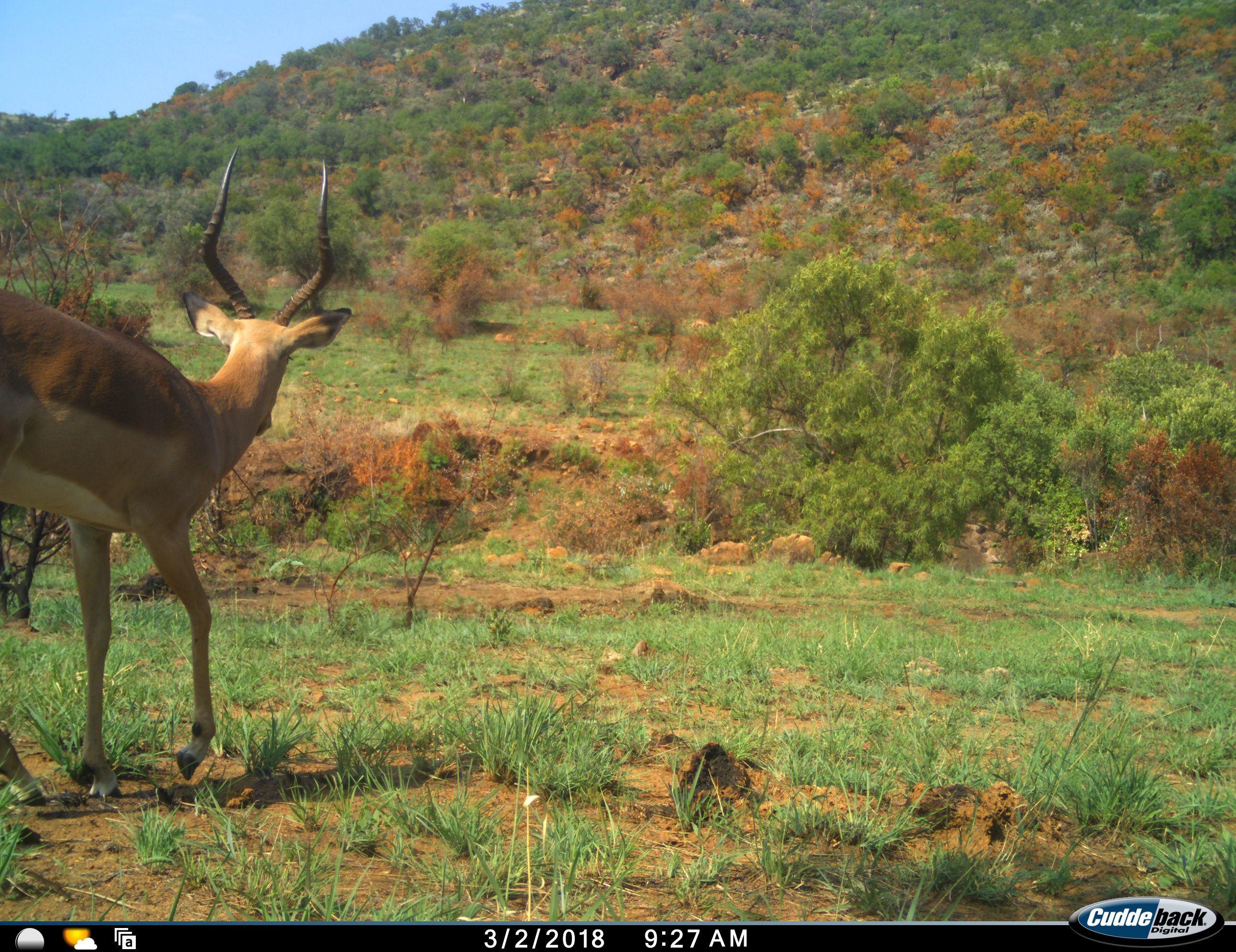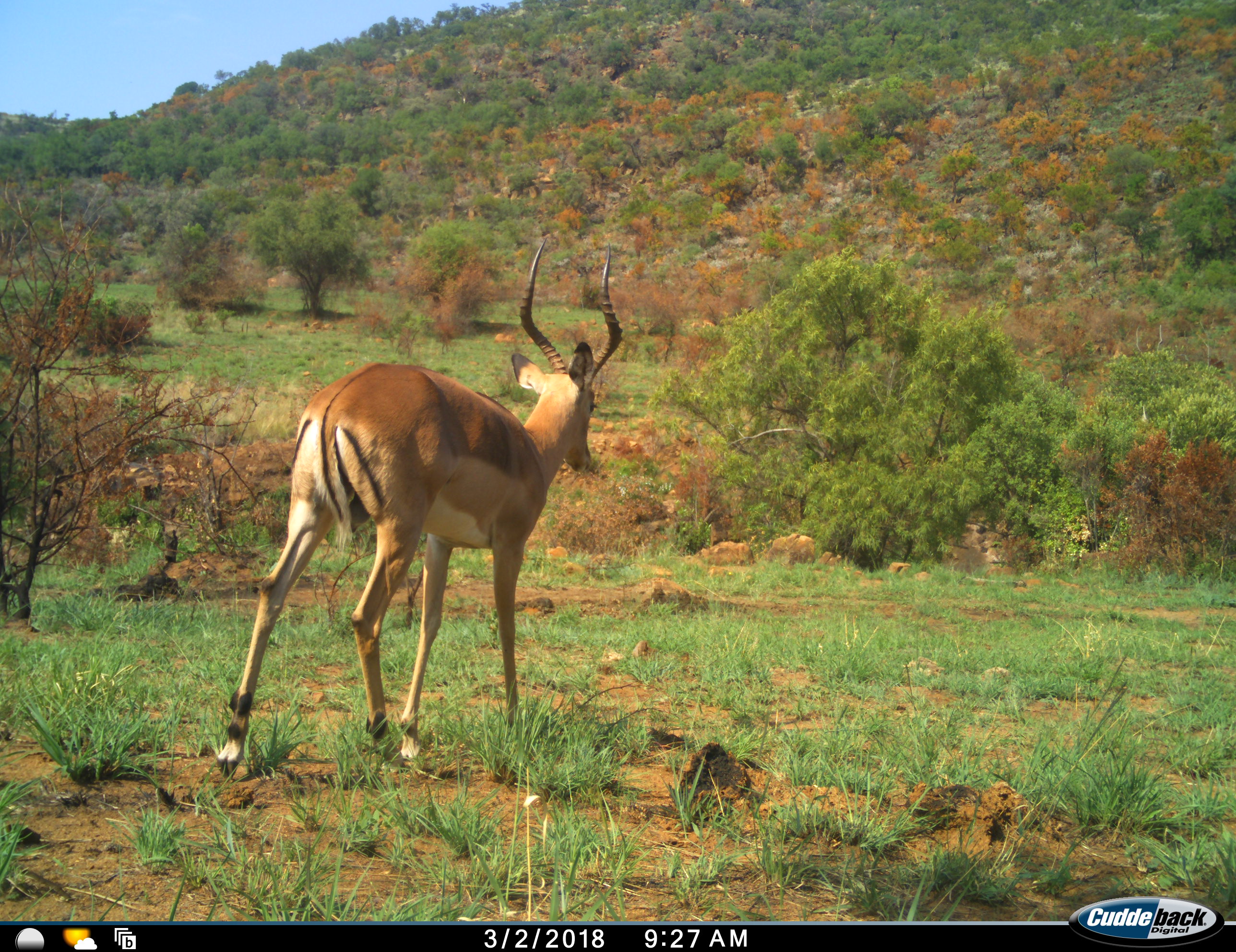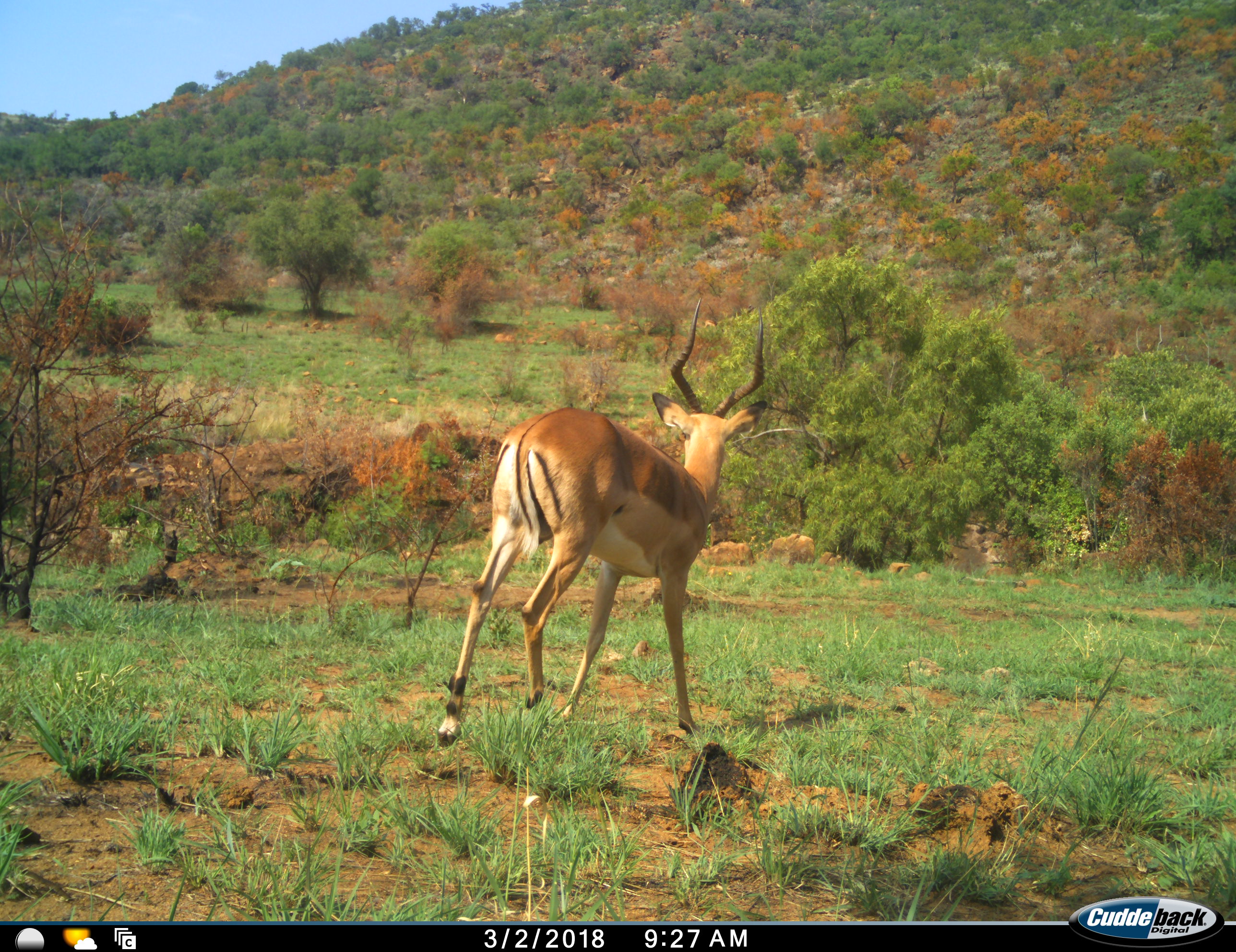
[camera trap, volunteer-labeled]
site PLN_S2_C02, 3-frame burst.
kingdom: Animalia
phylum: Chordata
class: Mammalia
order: Artiodactyla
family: Bovidae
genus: Aepyceros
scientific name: Aepyceros melampus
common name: impala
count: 1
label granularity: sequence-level